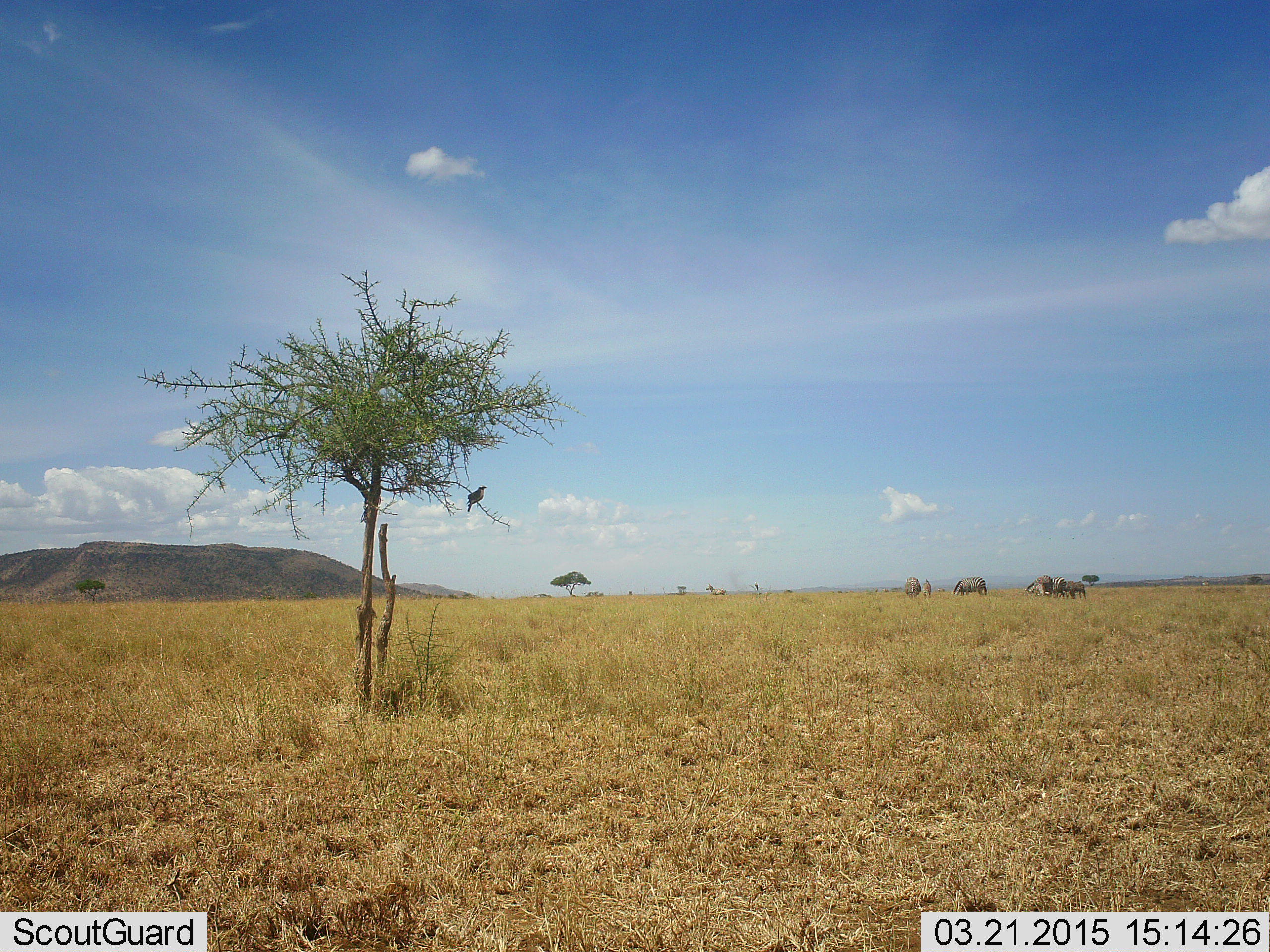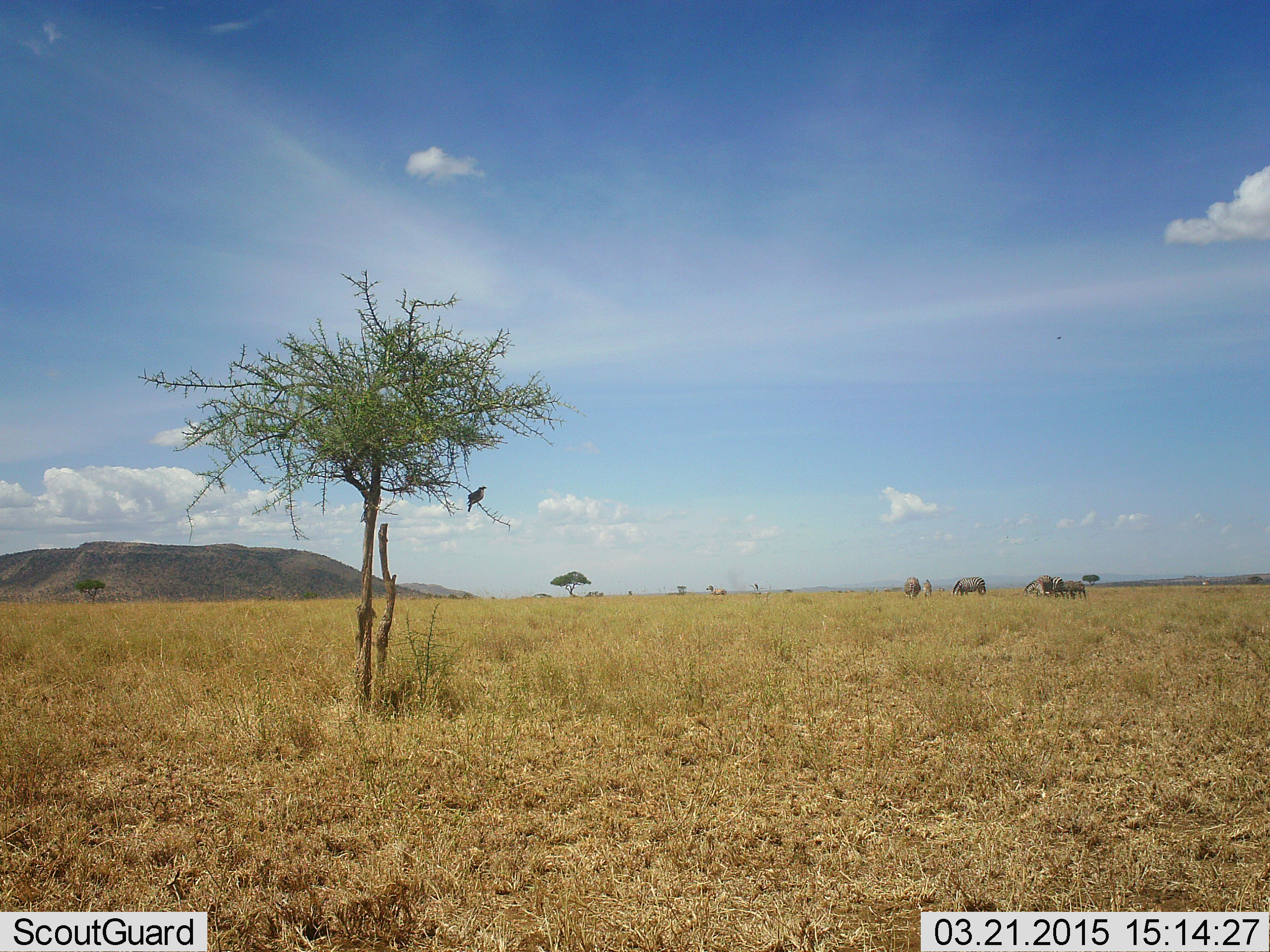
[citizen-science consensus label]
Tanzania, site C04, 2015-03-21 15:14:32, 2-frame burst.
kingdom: Animalia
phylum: Chordata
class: Aves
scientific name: Aves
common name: bird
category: otherbird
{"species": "otherbird (bird) (Aves)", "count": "1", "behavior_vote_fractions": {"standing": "42%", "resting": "58%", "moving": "0%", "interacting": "0%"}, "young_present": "0%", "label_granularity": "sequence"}